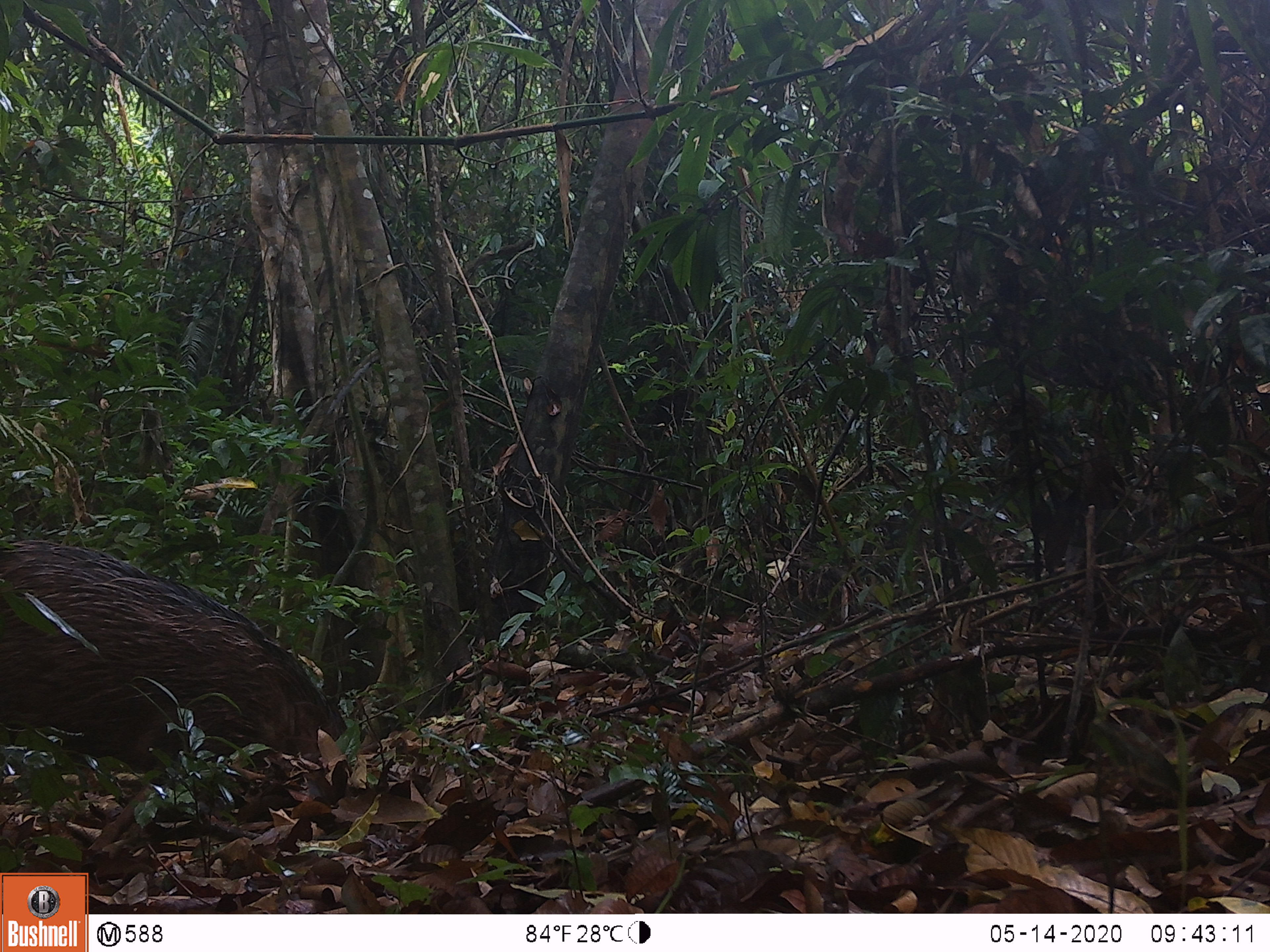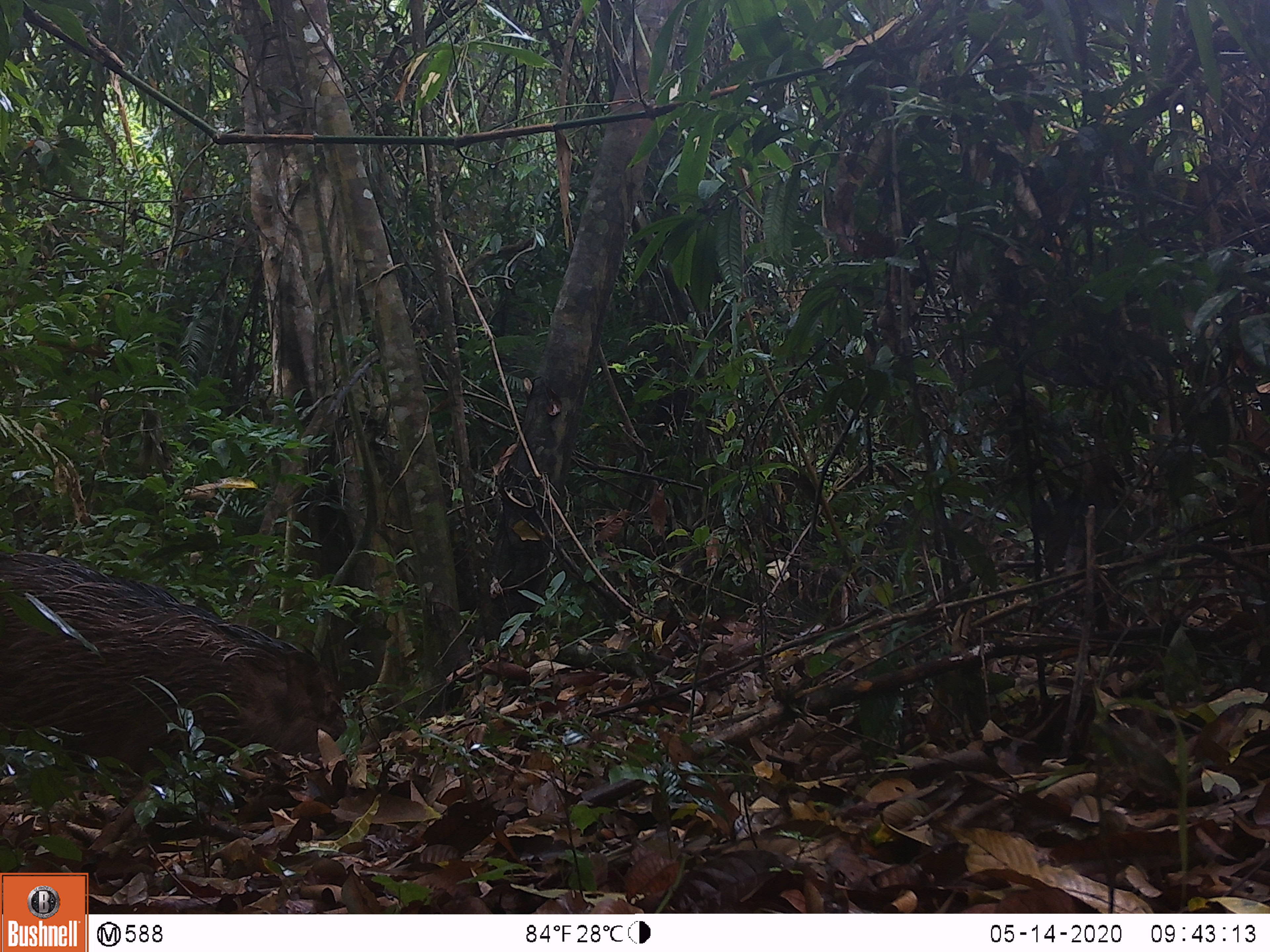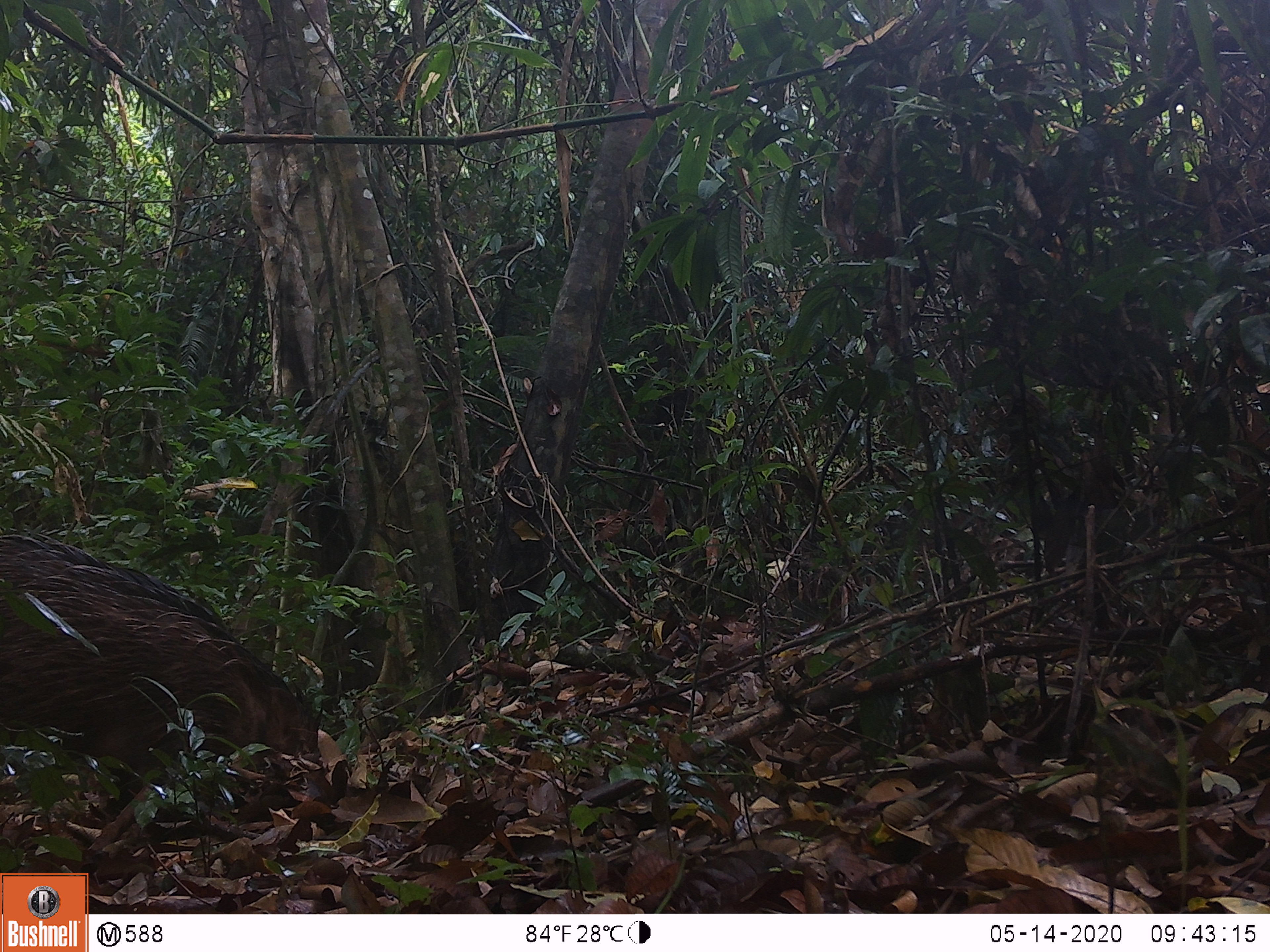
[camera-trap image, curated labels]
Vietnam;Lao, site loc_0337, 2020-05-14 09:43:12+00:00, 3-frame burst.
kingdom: Animalia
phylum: Chordata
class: Mammalia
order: Artiodactyla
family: Suidae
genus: Sus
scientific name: Sus scrofa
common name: eurasian wild pig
Eurasian wild pig (Sus scrofa). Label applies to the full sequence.